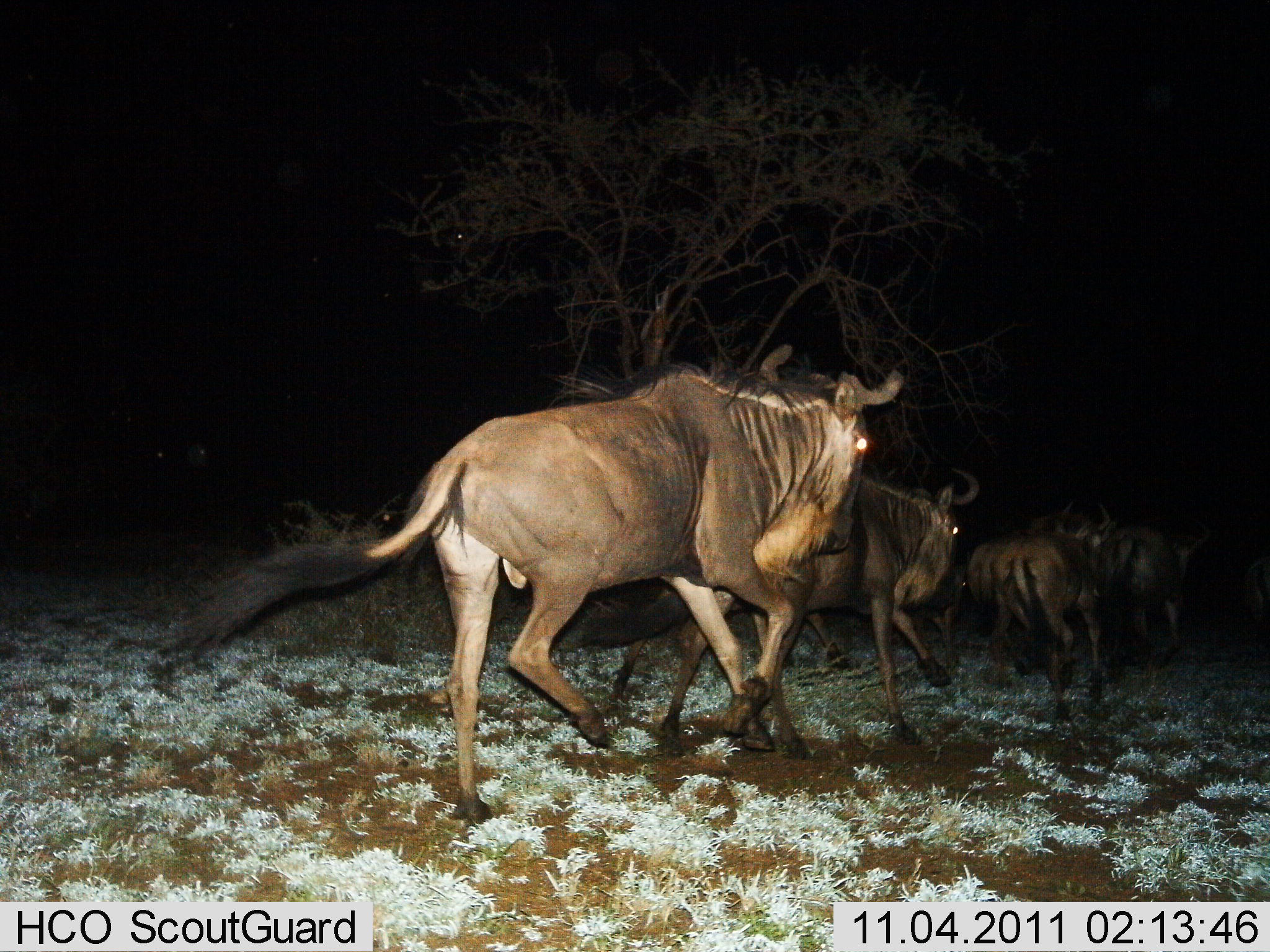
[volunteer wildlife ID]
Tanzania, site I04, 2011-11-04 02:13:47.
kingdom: Animalia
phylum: Chordata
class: Mammalia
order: Artiodactyla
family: Bovidae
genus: Connochaetes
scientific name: Connochaetes taurinus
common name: blue wildebeest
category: wildebeest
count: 5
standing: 0%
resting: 0%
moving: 100%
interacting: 0%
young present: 0%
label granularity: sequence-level